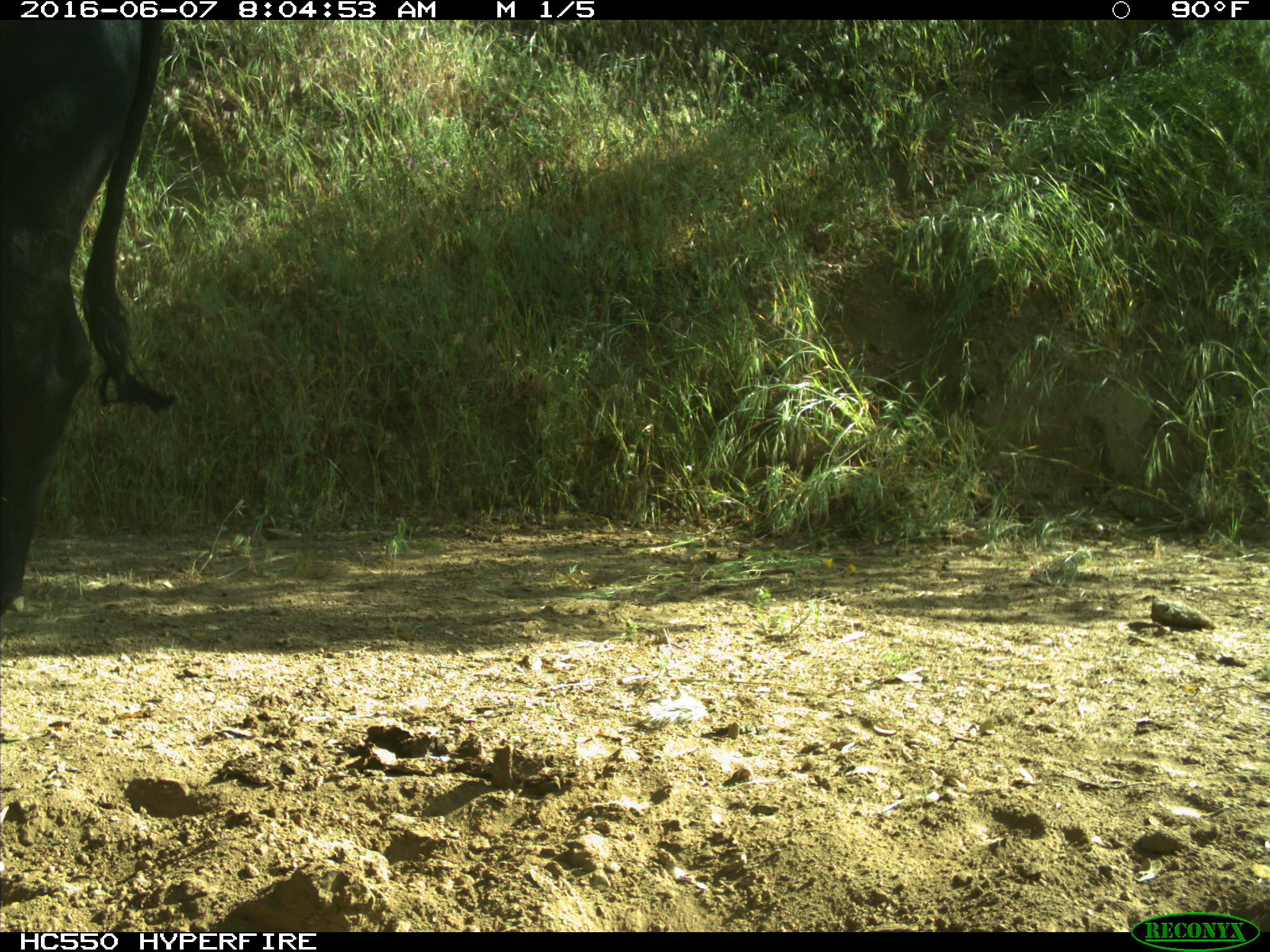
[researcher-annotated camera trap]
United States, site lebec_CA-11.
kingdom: Animalia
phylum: Chordata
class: Mammalia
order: Artiodactyla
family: Bovidae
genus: Bos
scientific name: Bos taurus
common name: domestic cow